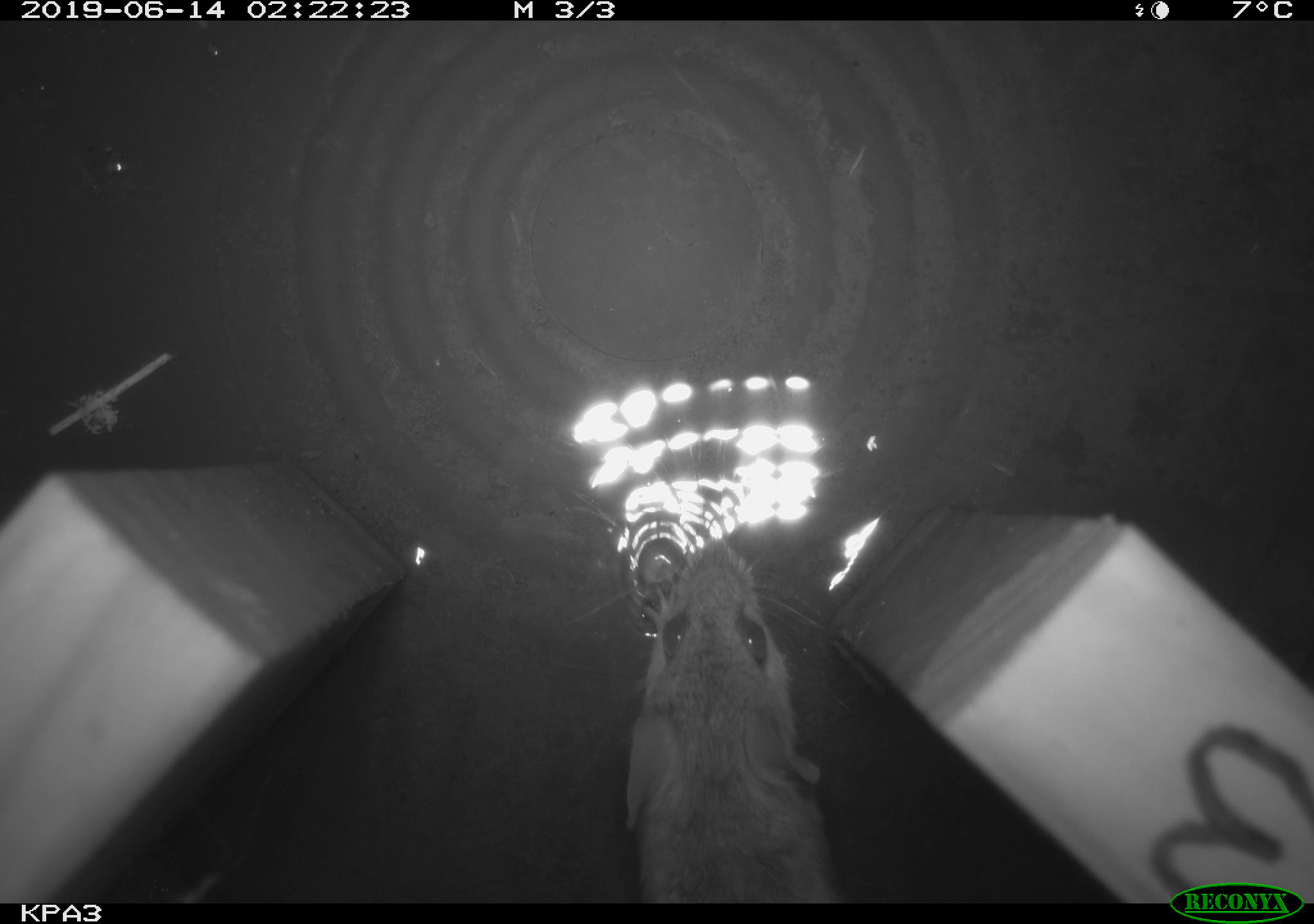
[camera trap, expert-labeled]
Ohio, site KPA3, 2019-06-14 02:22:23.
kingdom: Animalia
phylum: Chordata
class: Mammalia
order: Rodentia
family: Cricetidae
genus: Peromyscus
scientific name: Peromyscus leucopus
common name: white-footed mouse